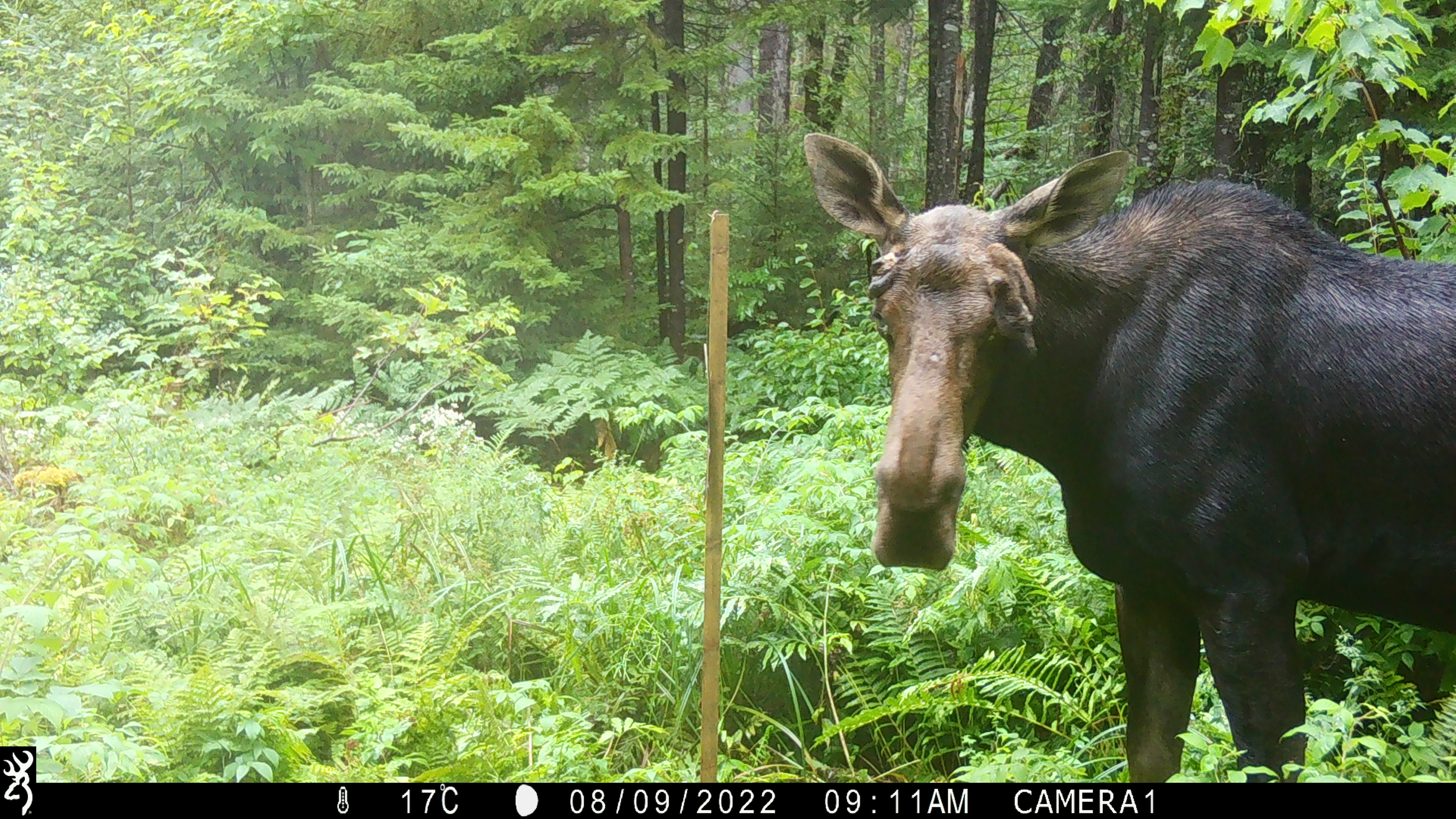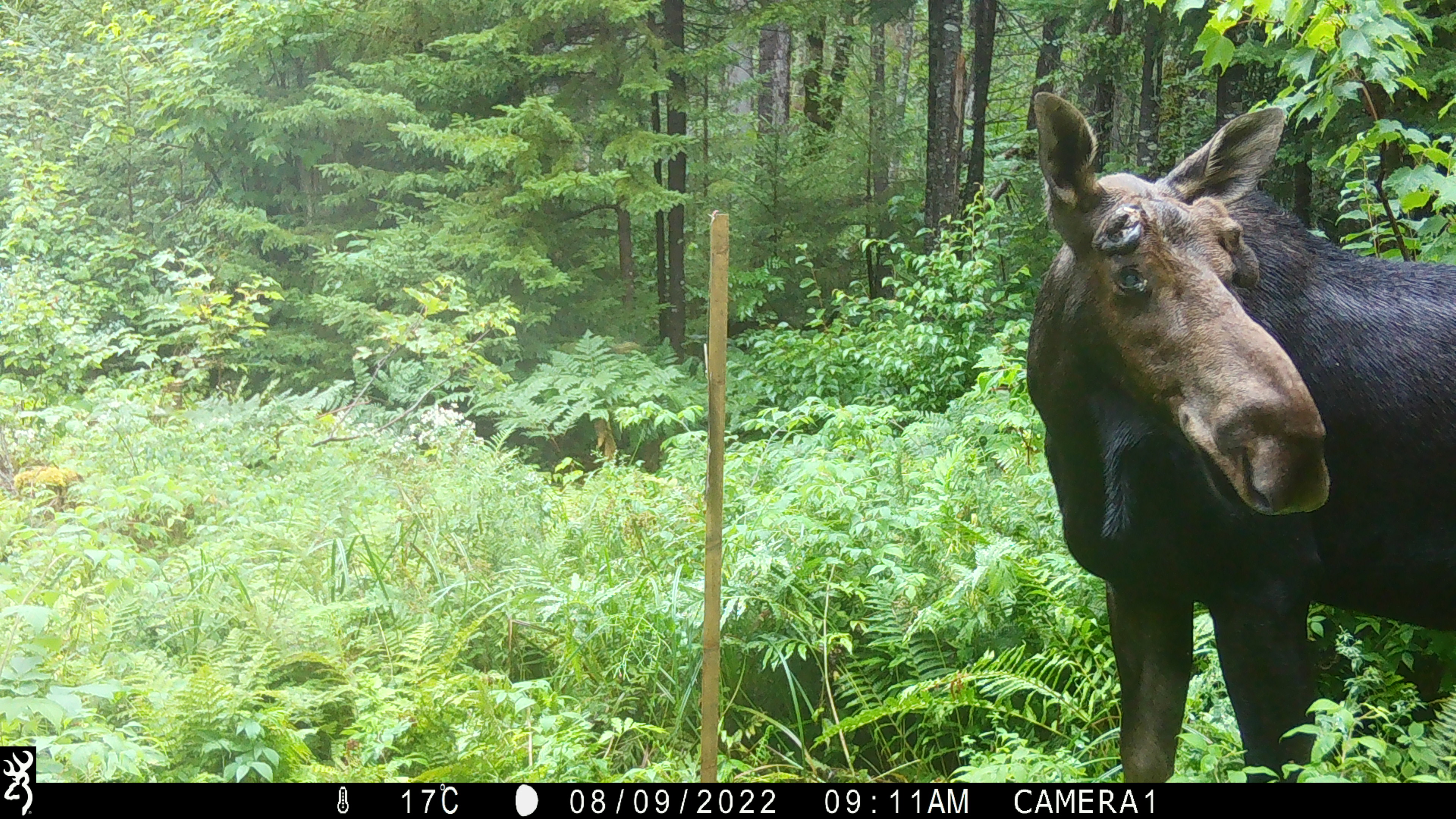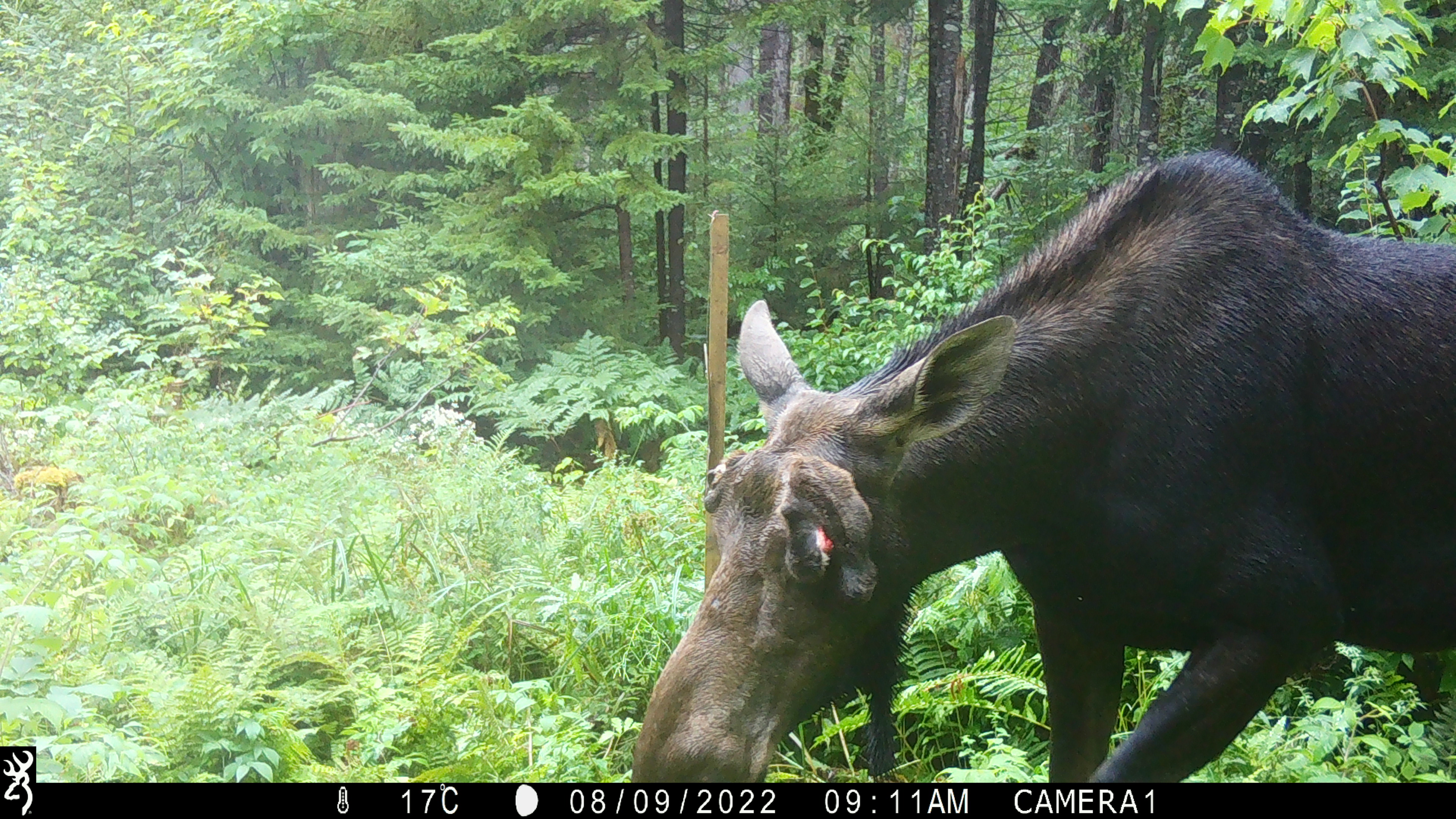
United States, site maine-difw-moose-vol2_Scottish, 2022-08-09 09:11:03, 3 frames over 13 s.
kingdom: Animalia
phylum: Chordata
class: Mammalia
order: Artiodactyla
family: Cervidae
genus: Alces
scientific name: Alces alces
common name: moose